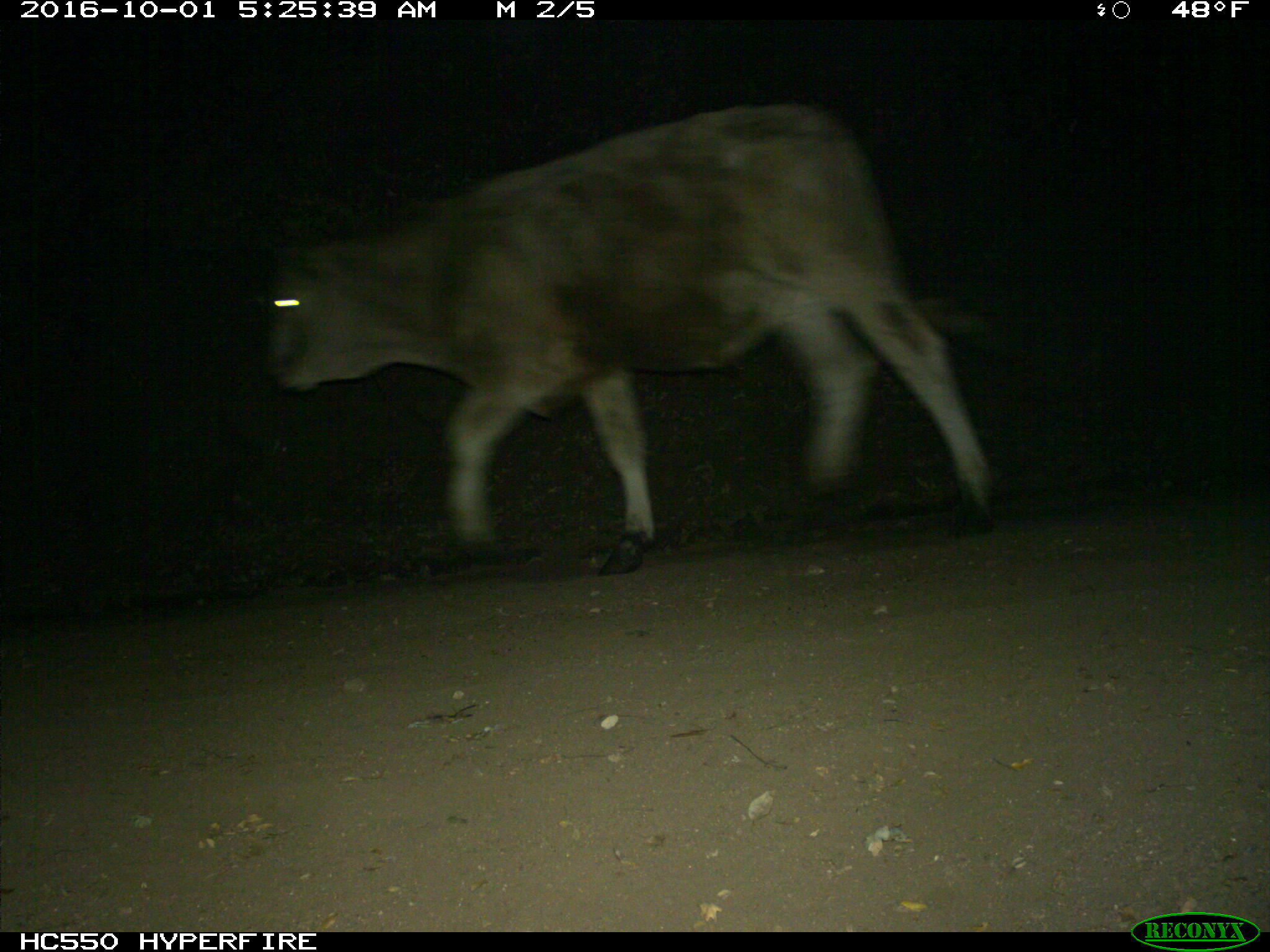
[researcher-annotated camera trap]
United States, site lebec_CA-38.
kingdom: Animalia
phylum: Chordata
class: Mammalia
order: Artiodactyla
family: Bovidae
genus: Bos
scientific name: Bos taurus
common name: domestic cow